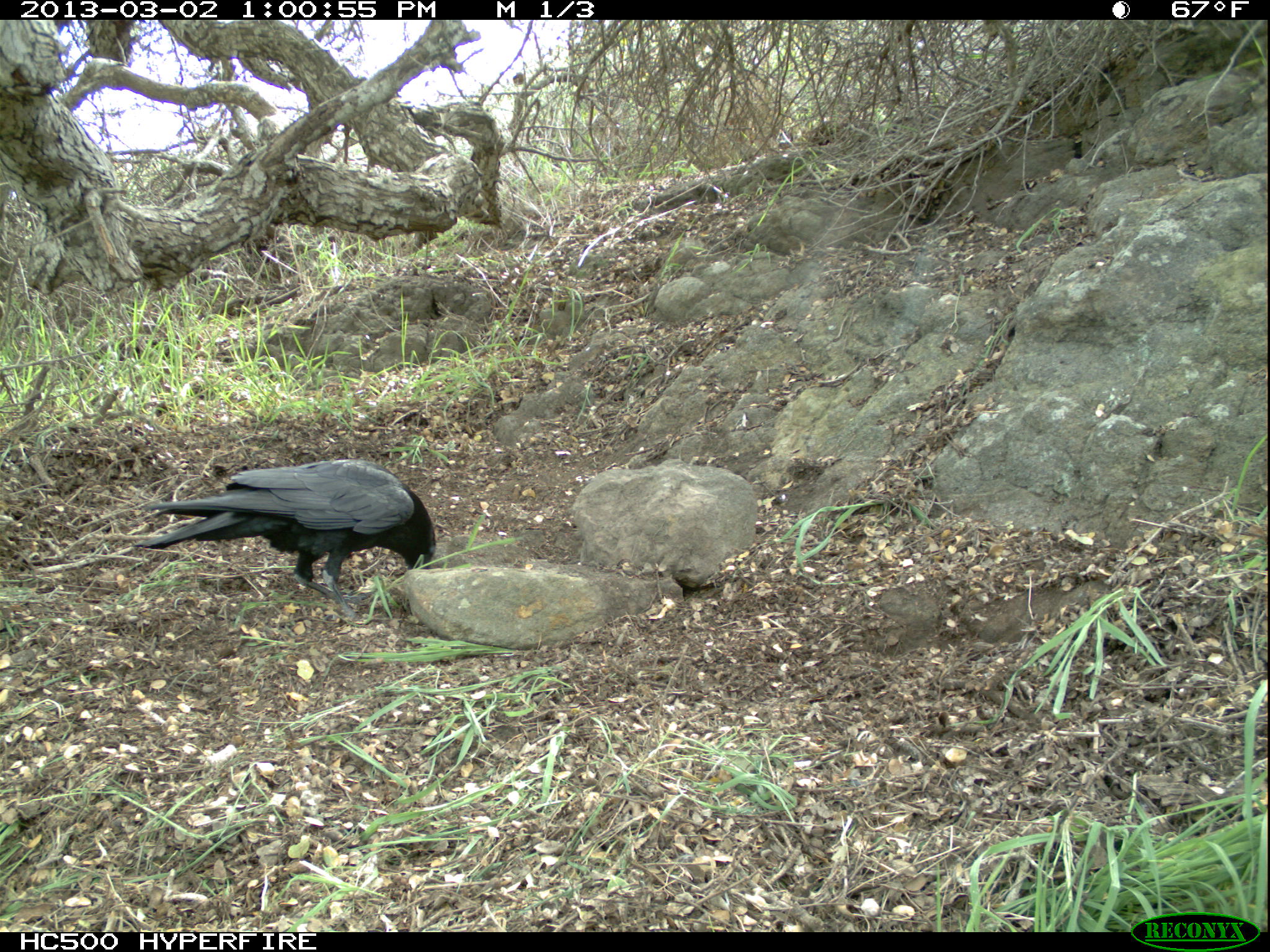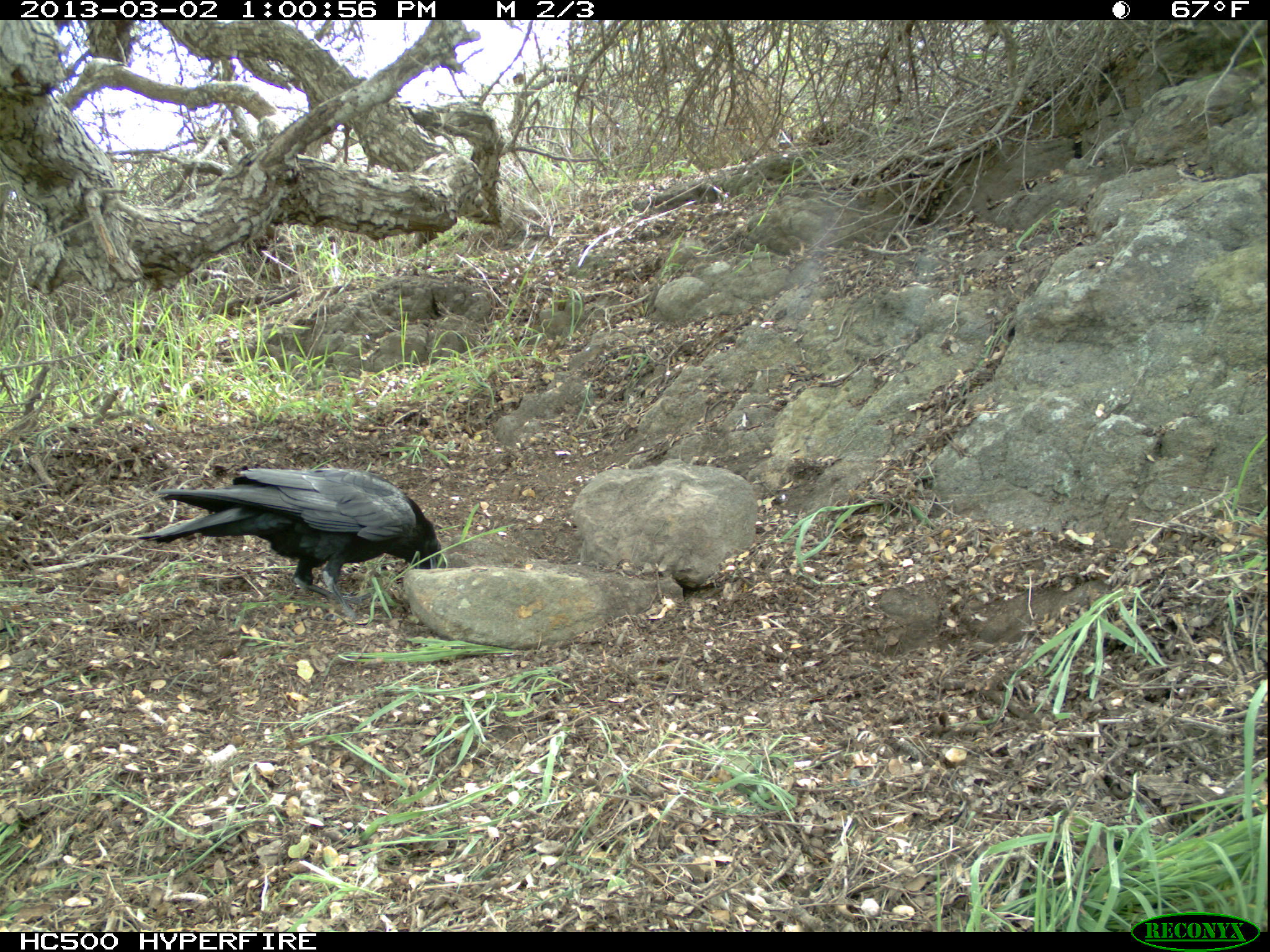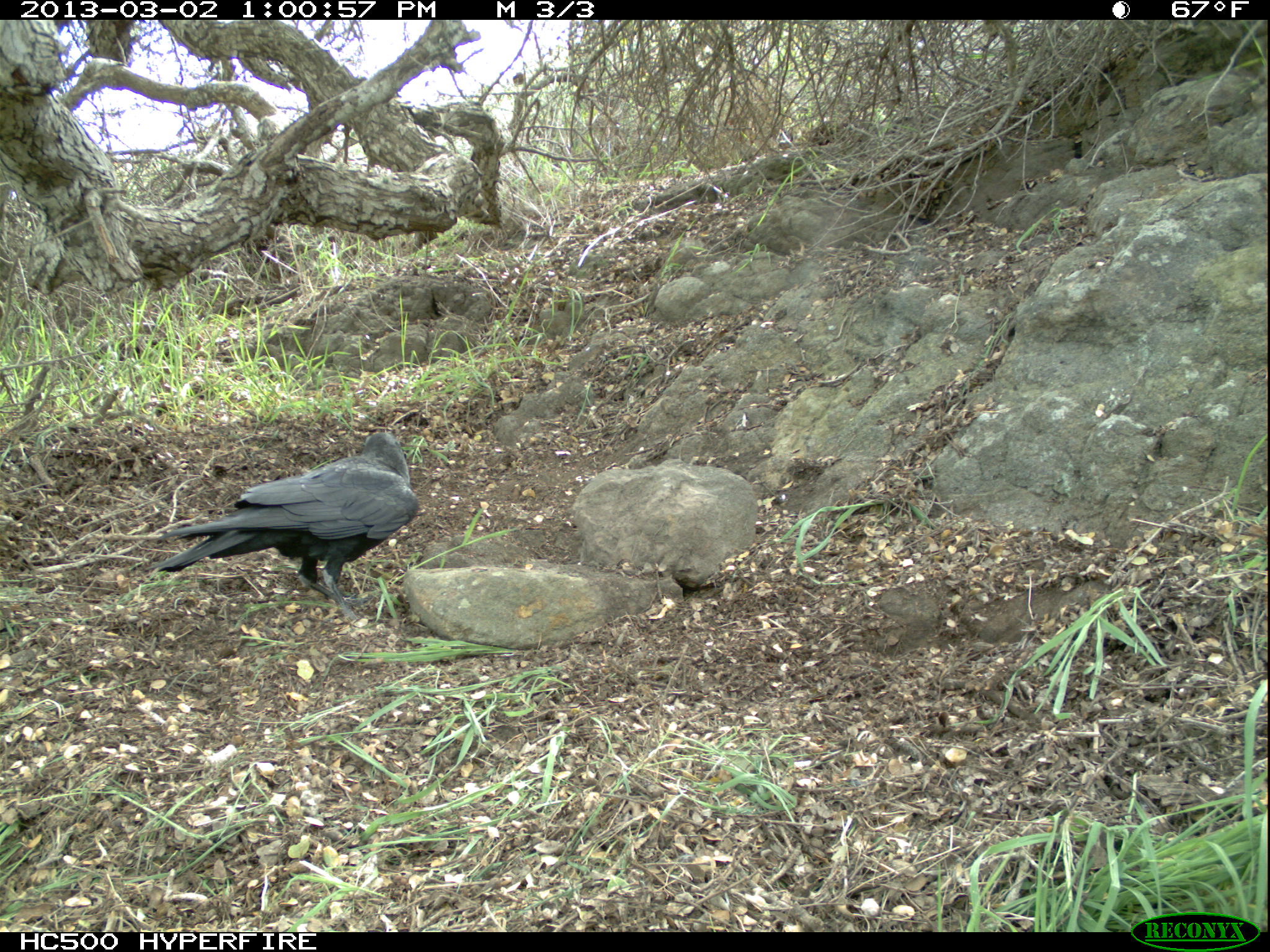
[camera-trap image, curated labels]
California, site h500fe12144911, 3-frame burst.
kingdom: Animalia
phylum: Chordata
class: Aves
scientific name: Aves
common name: bird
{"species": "bird (Aves)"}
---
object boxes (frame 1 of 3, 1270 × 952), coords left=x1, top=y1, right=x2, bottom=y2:
bird: left=132, top=459, right=436, bottom=624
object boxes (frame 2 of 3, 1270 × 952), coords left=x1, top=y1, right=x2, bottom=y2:
bird: left=136, top=468, right=442, bottom=617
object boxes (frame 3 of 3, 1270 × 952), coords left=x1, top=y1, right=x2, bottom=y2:
bird: left=153, top=432, right=420, bottom=627